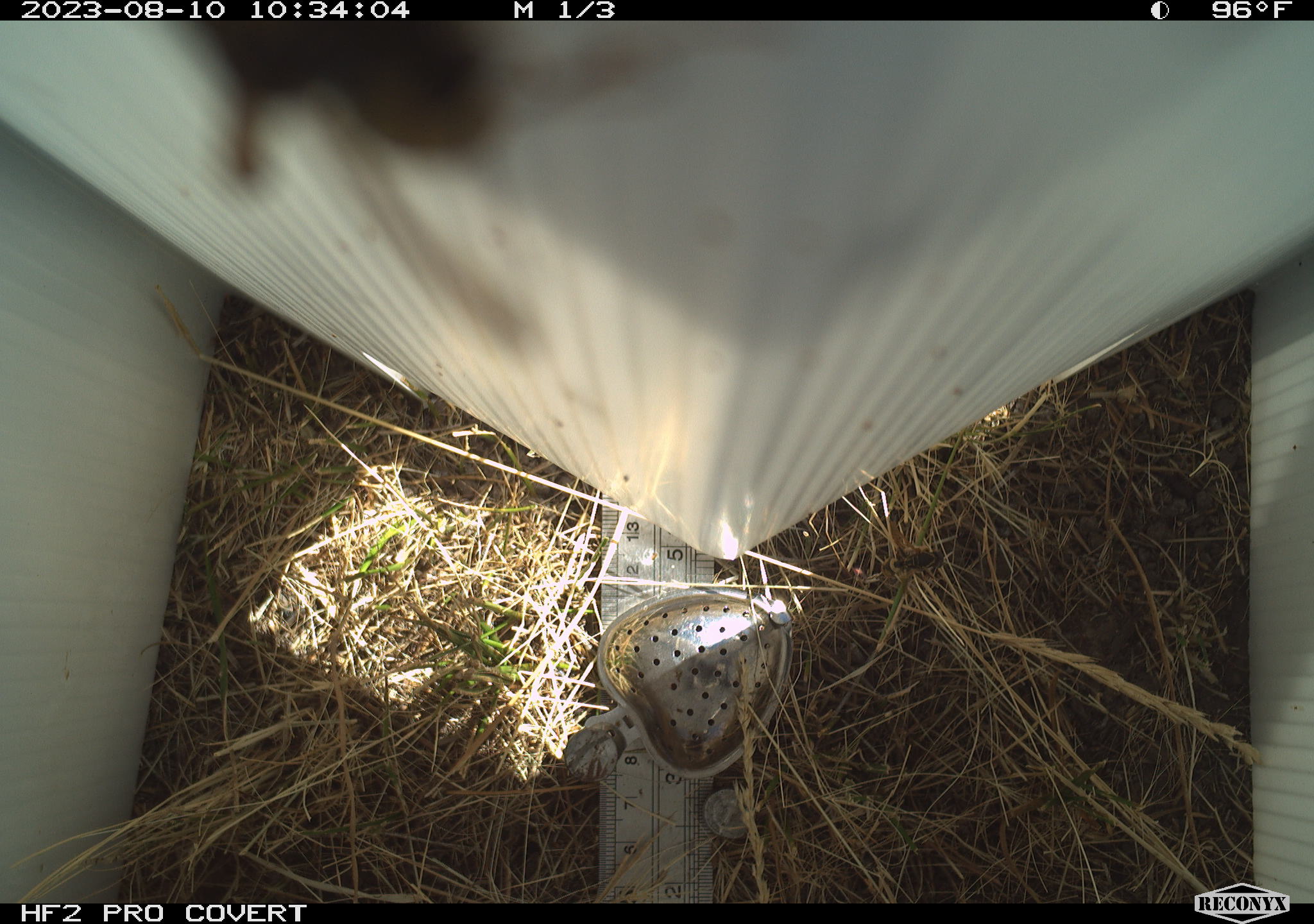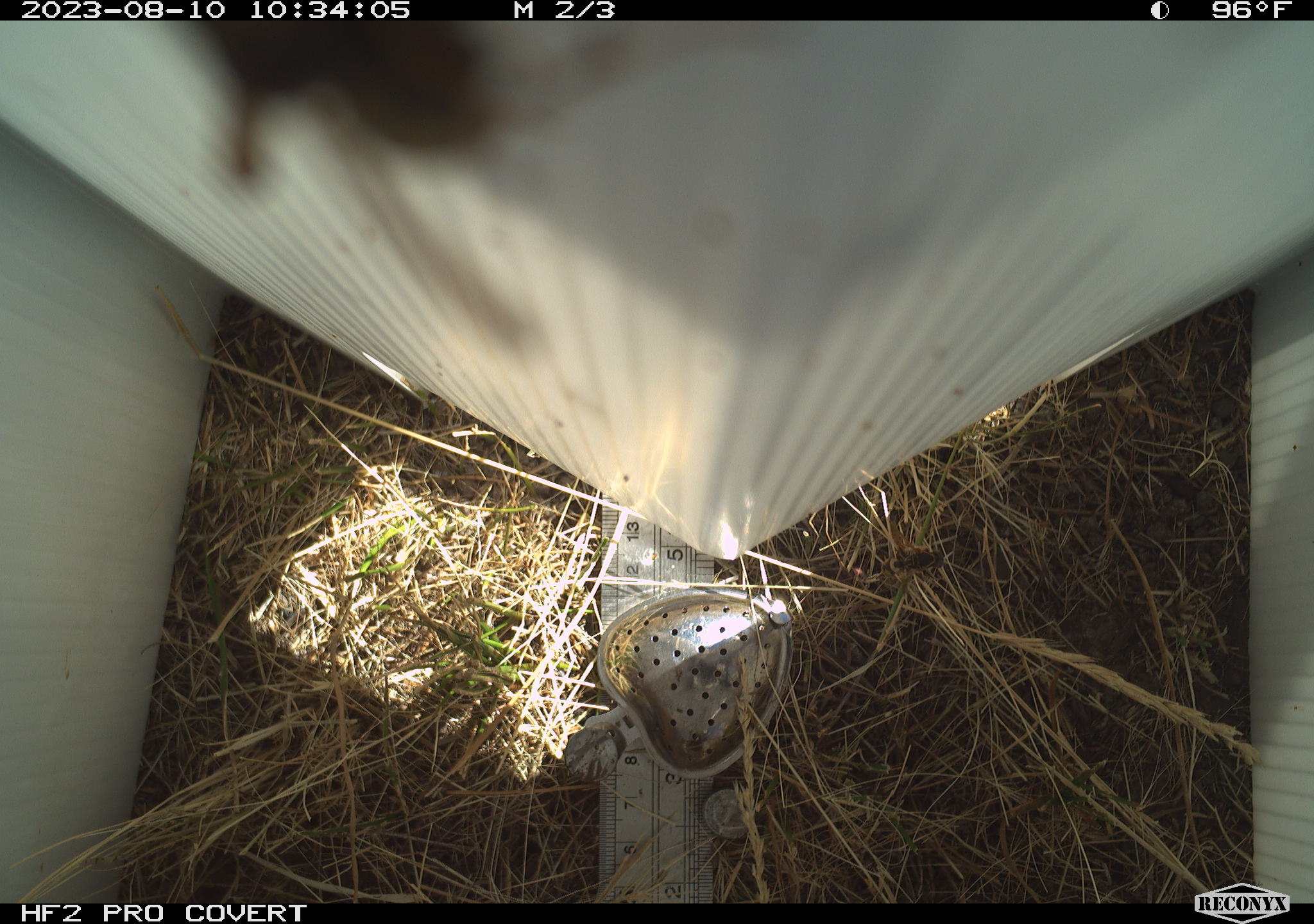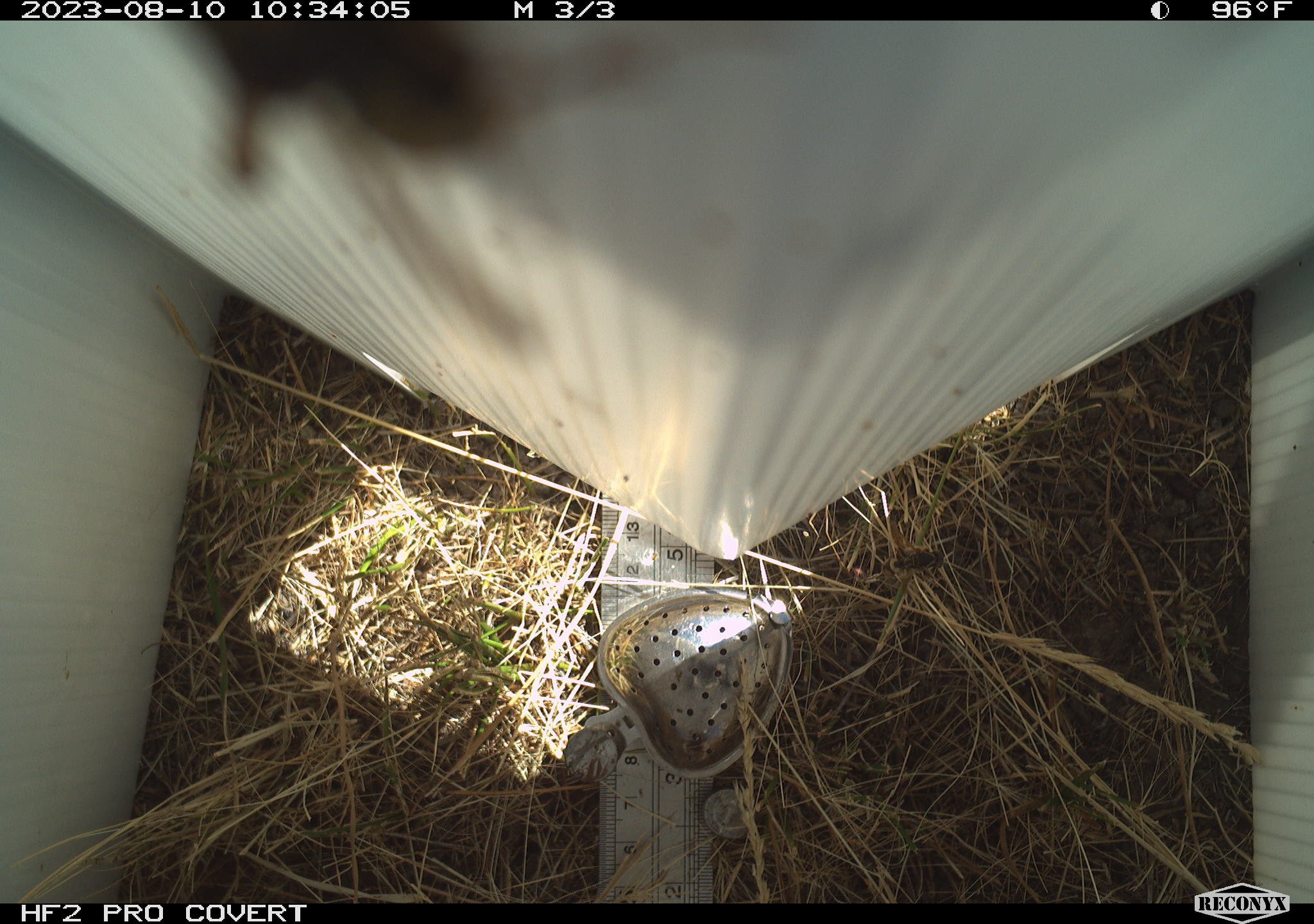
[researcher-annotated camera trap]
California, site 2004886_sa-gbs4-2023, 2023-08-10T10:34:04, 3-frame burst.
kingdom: Animalia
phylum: Arthropoda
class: Insecta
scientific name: Insecta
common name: insect